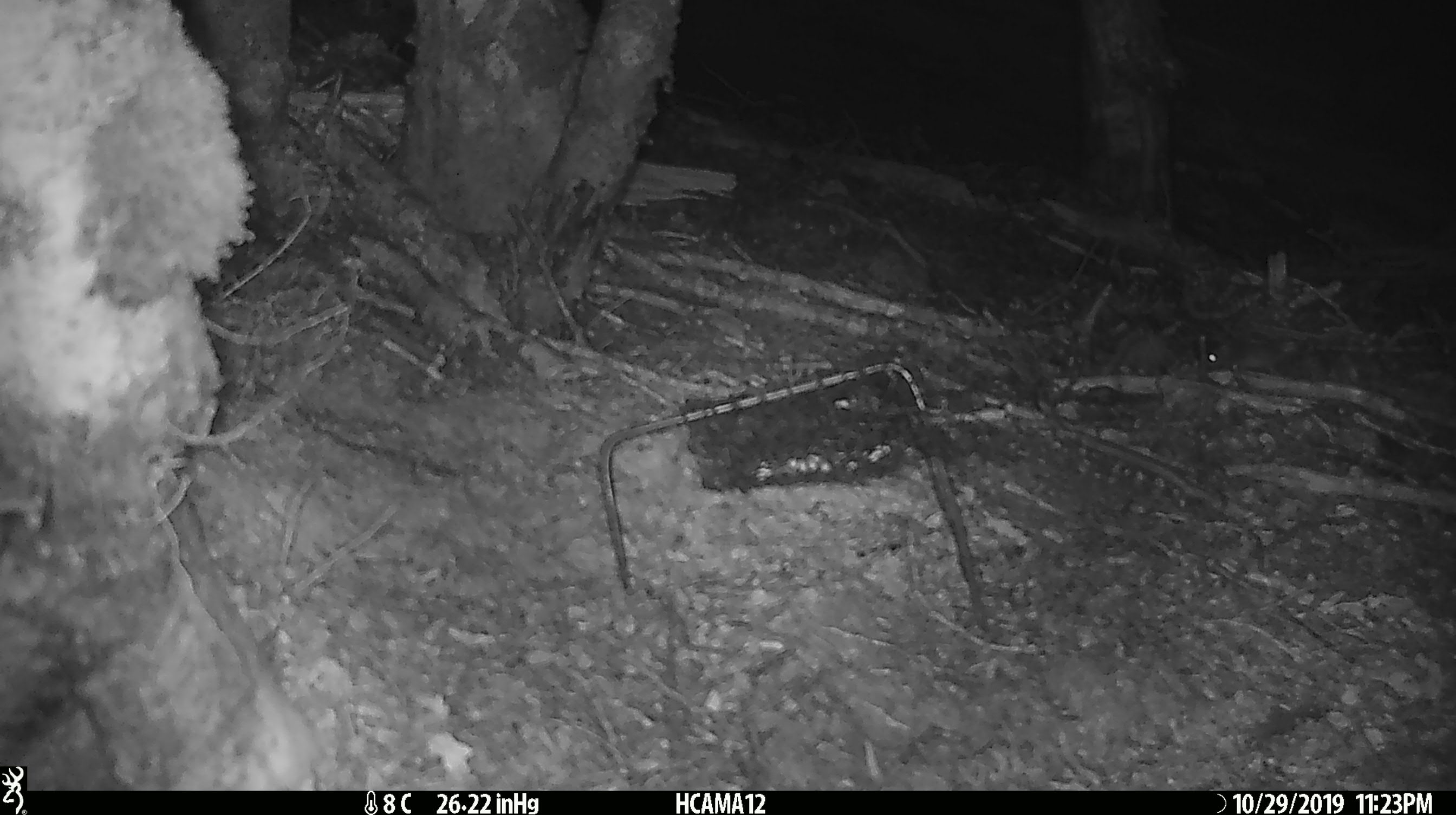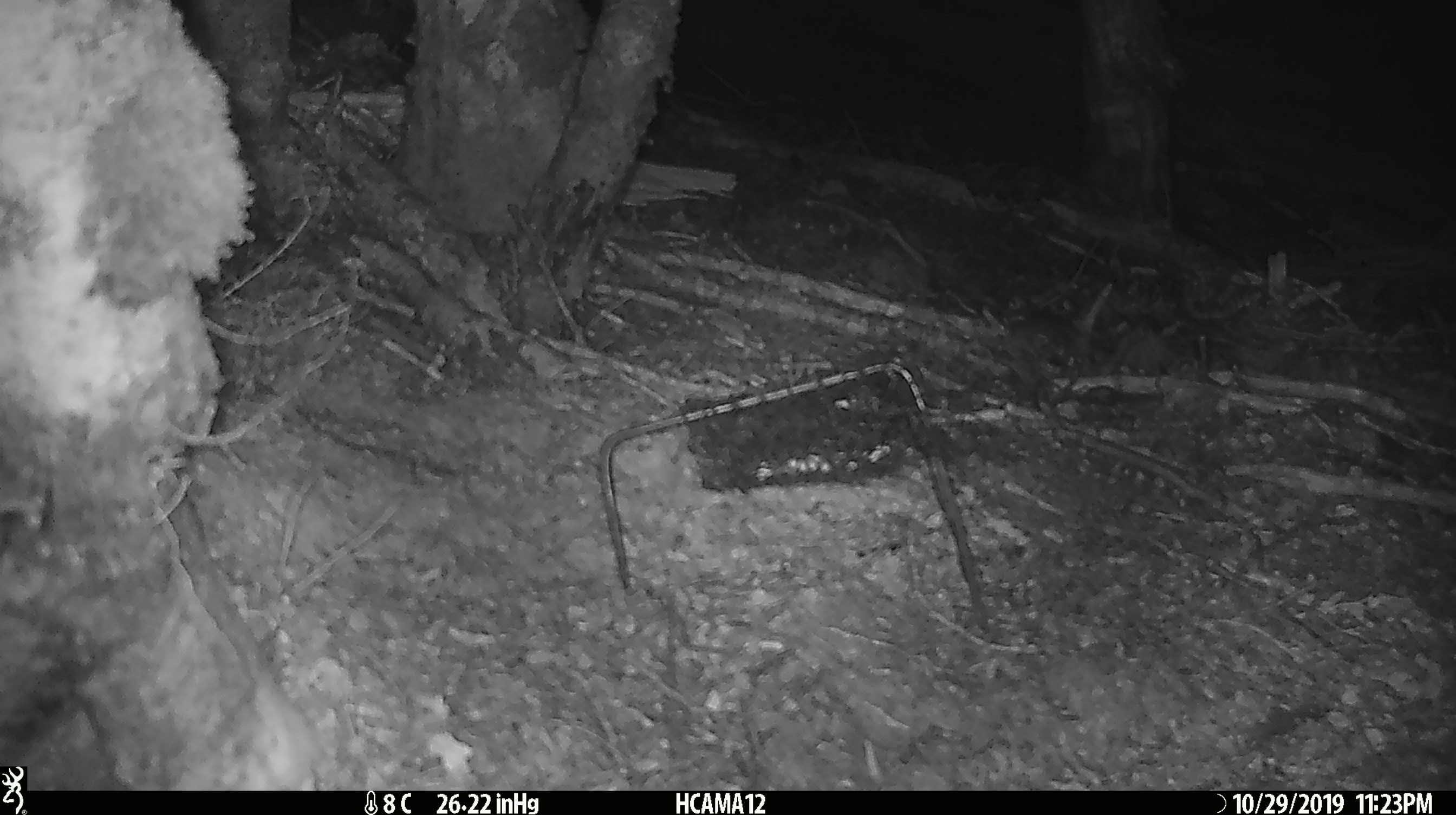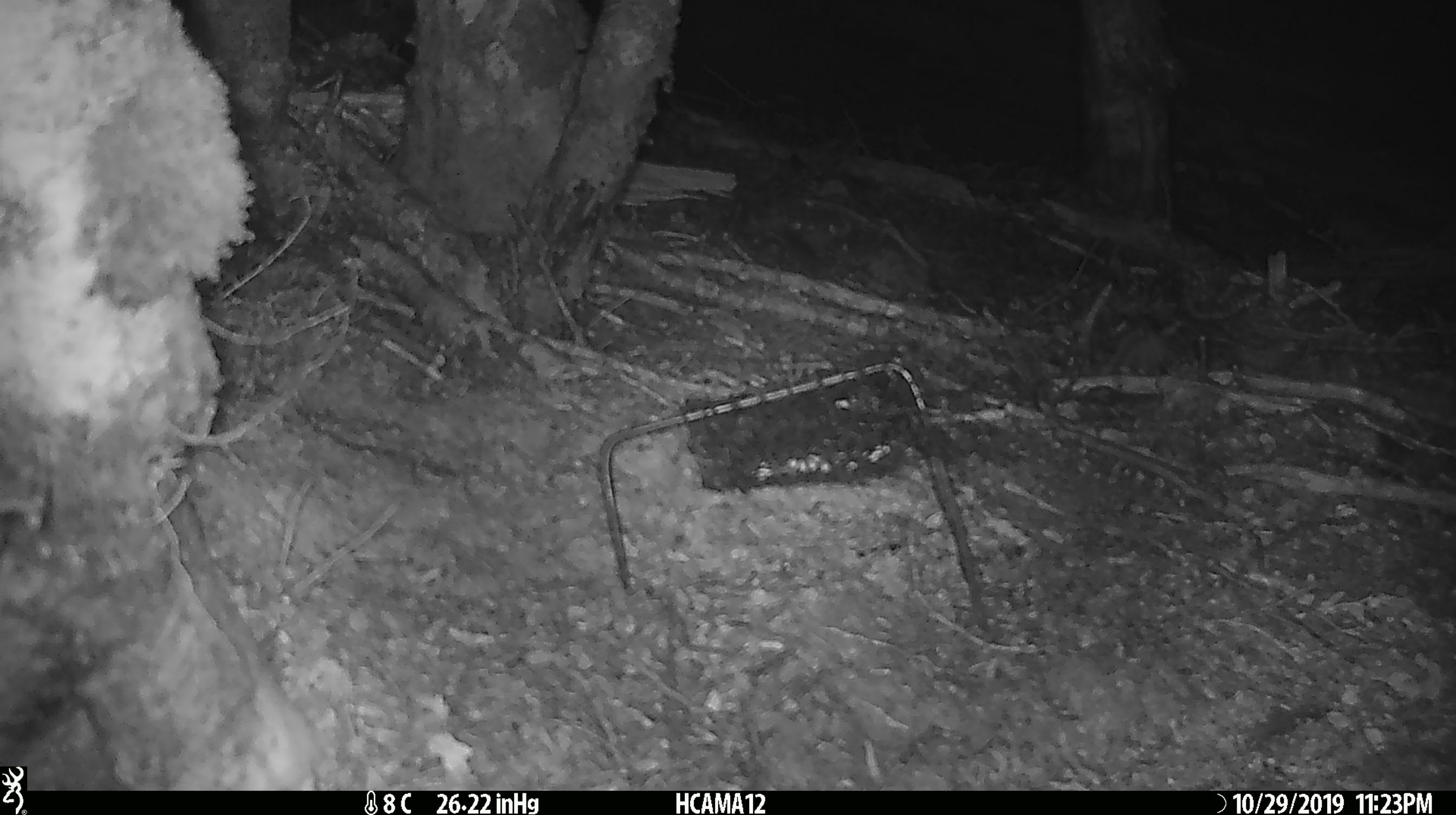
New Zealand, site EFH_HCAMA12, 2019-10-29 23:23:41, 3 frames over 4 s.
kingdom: Animalia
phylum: Chordata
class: Mammalia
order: Rodentia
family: Muridae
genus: Mus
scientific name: Mus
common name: mouse